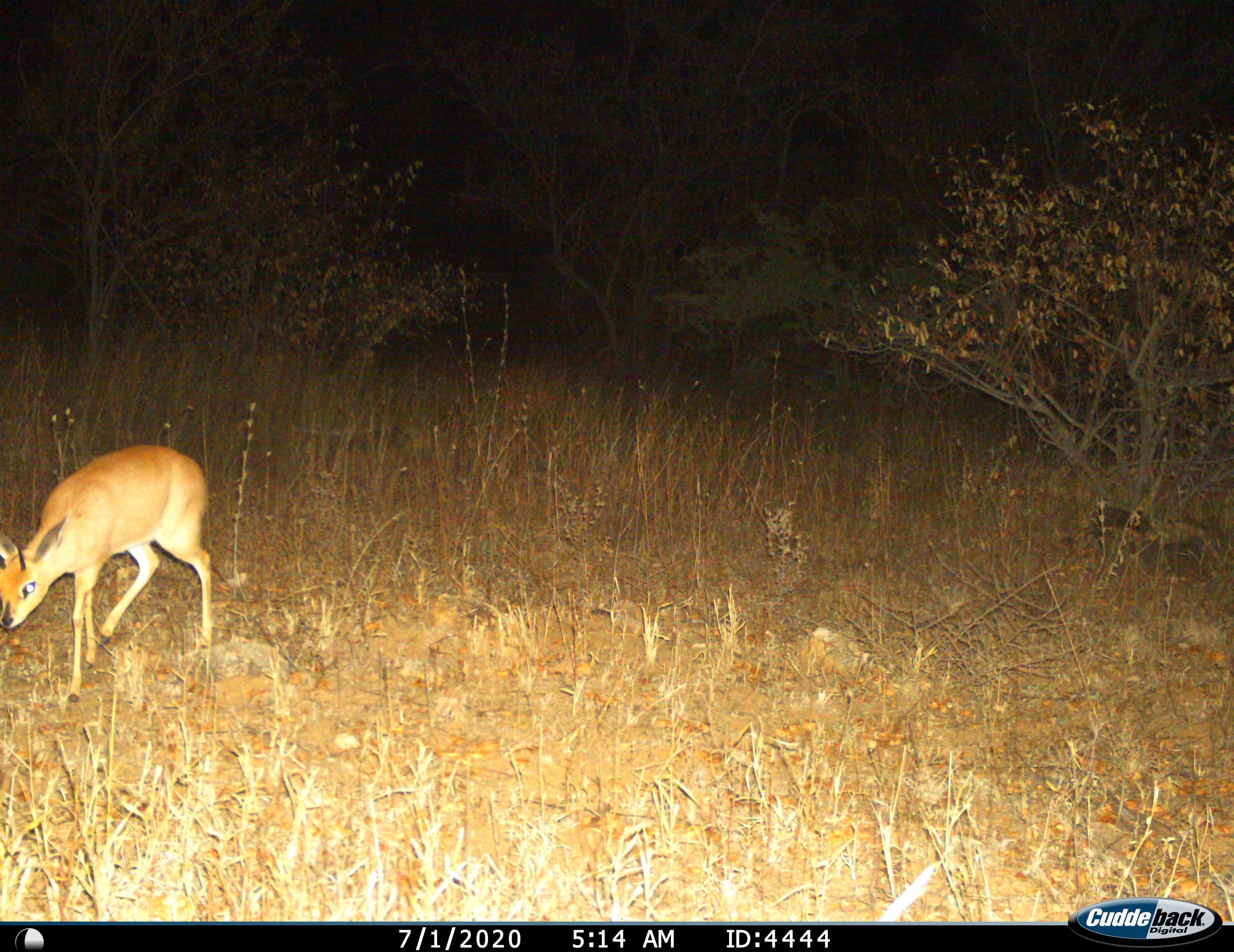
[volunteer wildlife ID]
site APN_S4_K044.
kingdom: Animalia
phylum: Chordata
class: Mammalia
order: Artiodactyla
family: Bovidae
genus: Raphicerus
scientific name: Raphicerus campestris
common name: steenbok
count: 1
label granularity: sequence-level